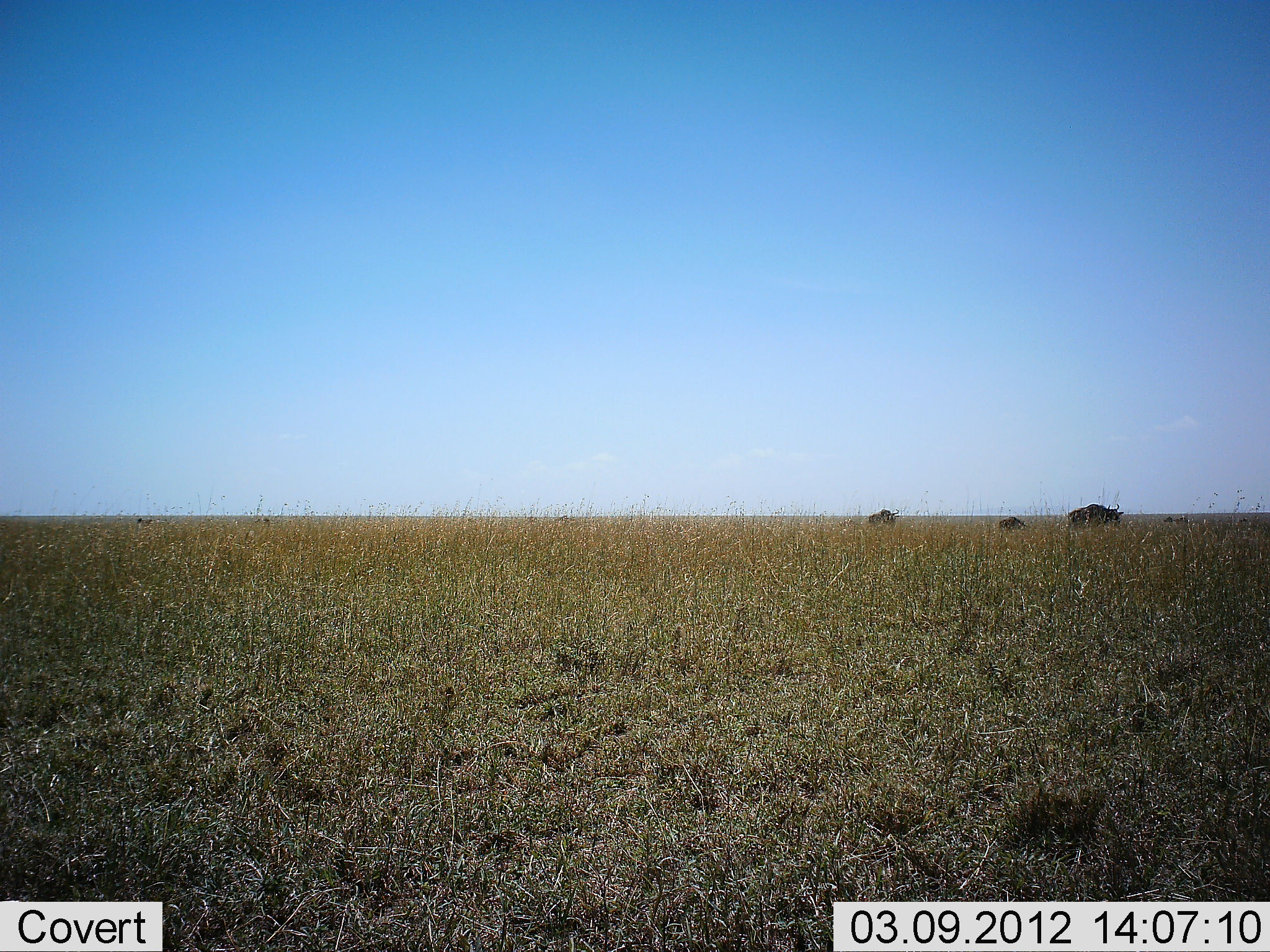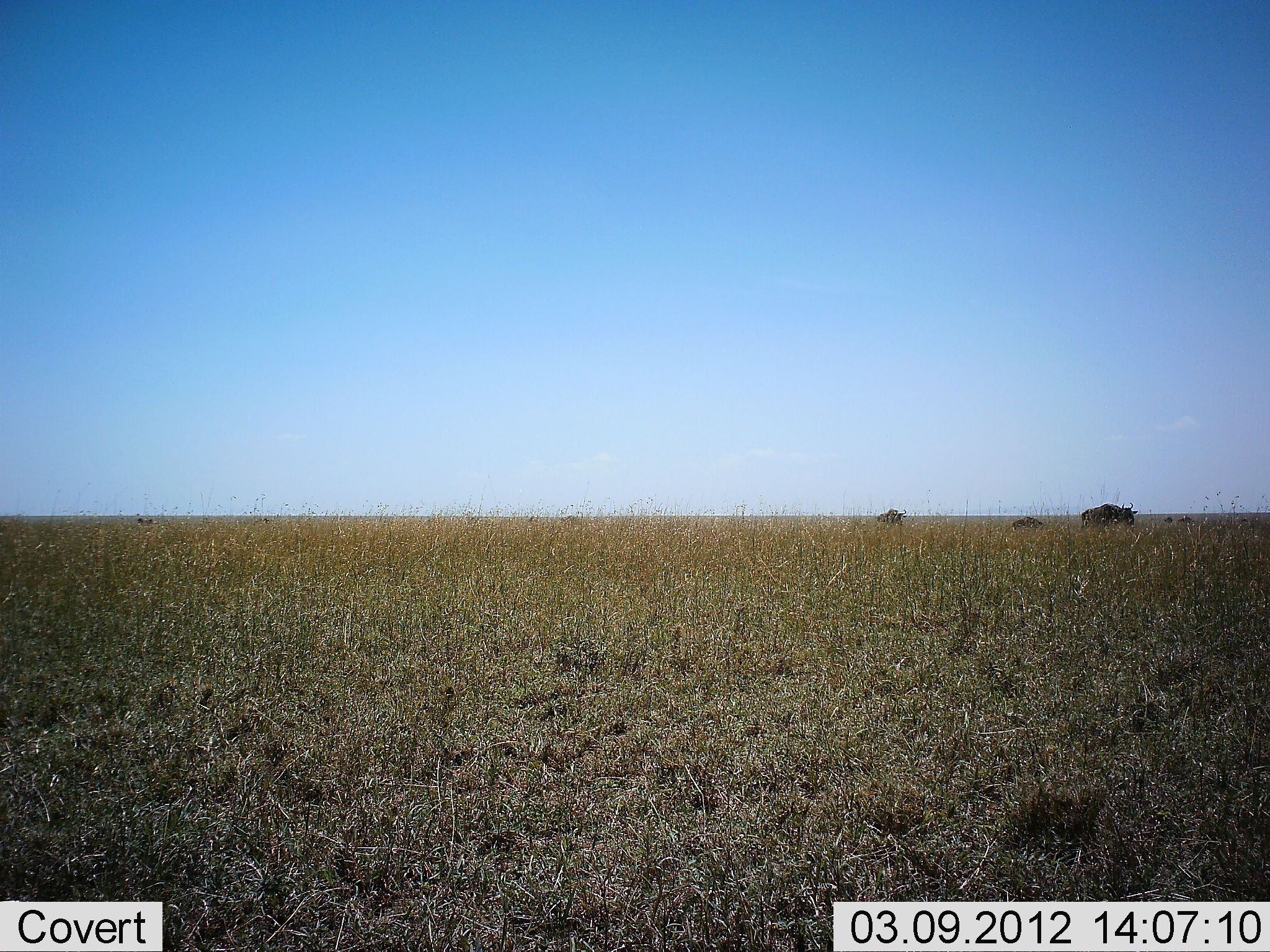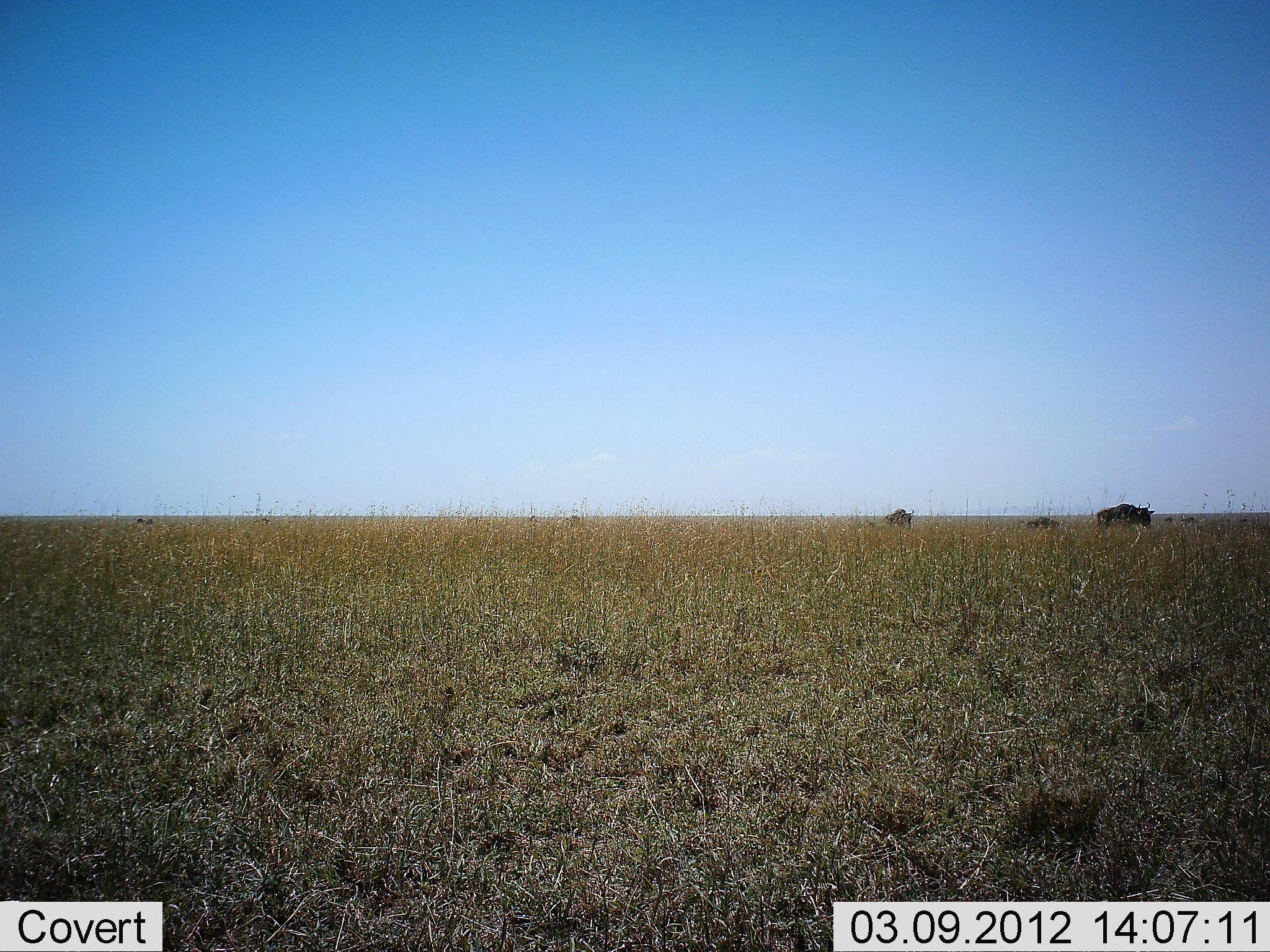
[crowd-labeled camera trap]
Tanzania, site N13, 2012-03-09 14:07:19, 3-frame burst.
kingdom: Animalia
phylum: Chordata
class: Mammalia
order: Artiodactyla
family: Bovidae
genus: Connochaetes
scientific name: Connochaetes taurinus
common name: blue wildebeest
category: wildebeest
Wildebeest (blue wildebeest) (Connochaetes taurinus), count 3. Behavior (volunteer vote fractions): standing 21%, resting 0%, moving 92%, interacting 0%. Young present (vote fraction): 21%. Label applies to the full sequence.